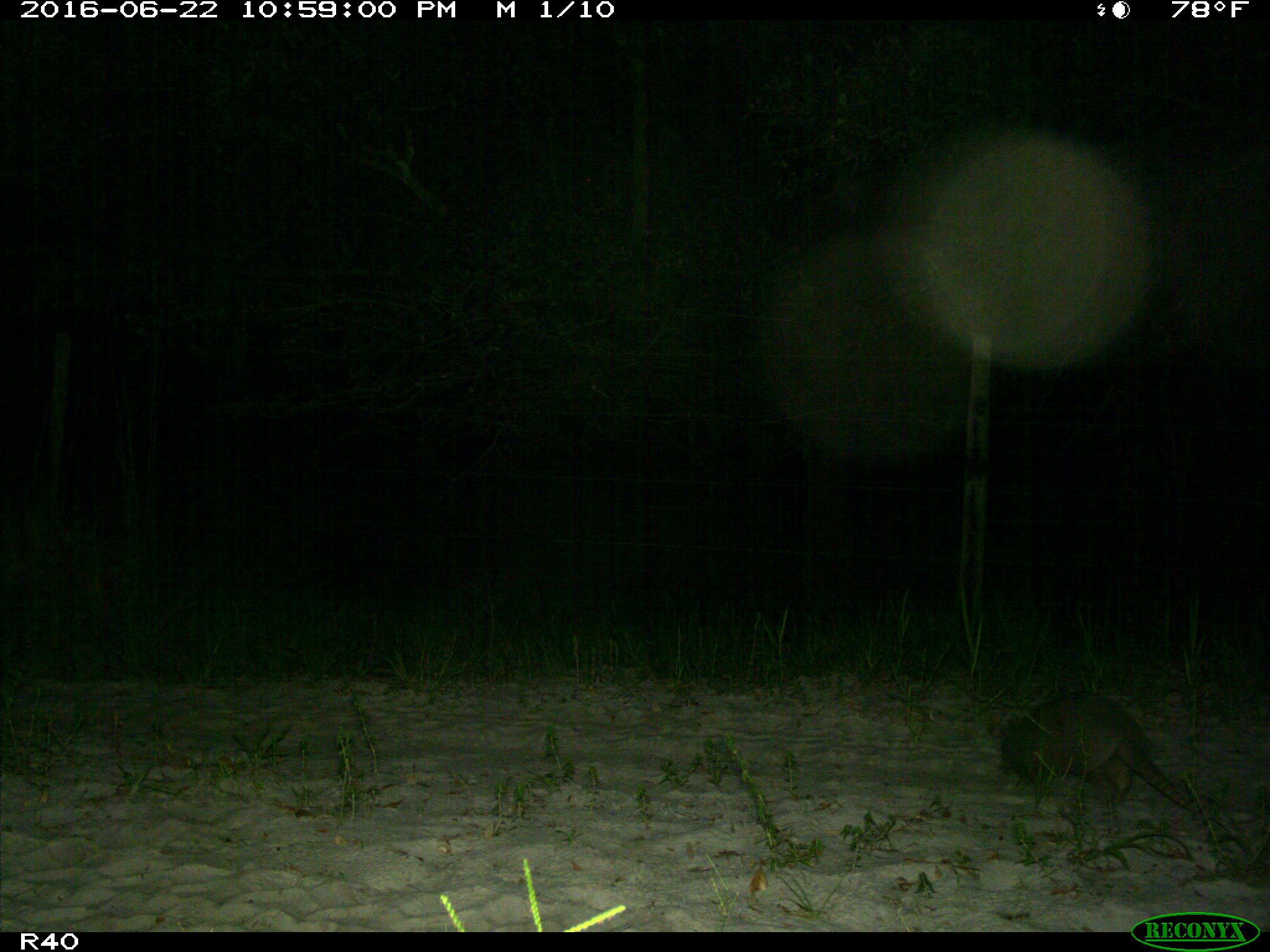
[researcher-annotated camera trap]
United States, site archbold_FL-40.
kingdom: Animalia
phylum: Chordata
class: Mammalia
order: Cingulata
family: Dasypodidae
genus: Dasypus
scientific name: Dasypus novemcinctus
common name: nine-banded armadillo